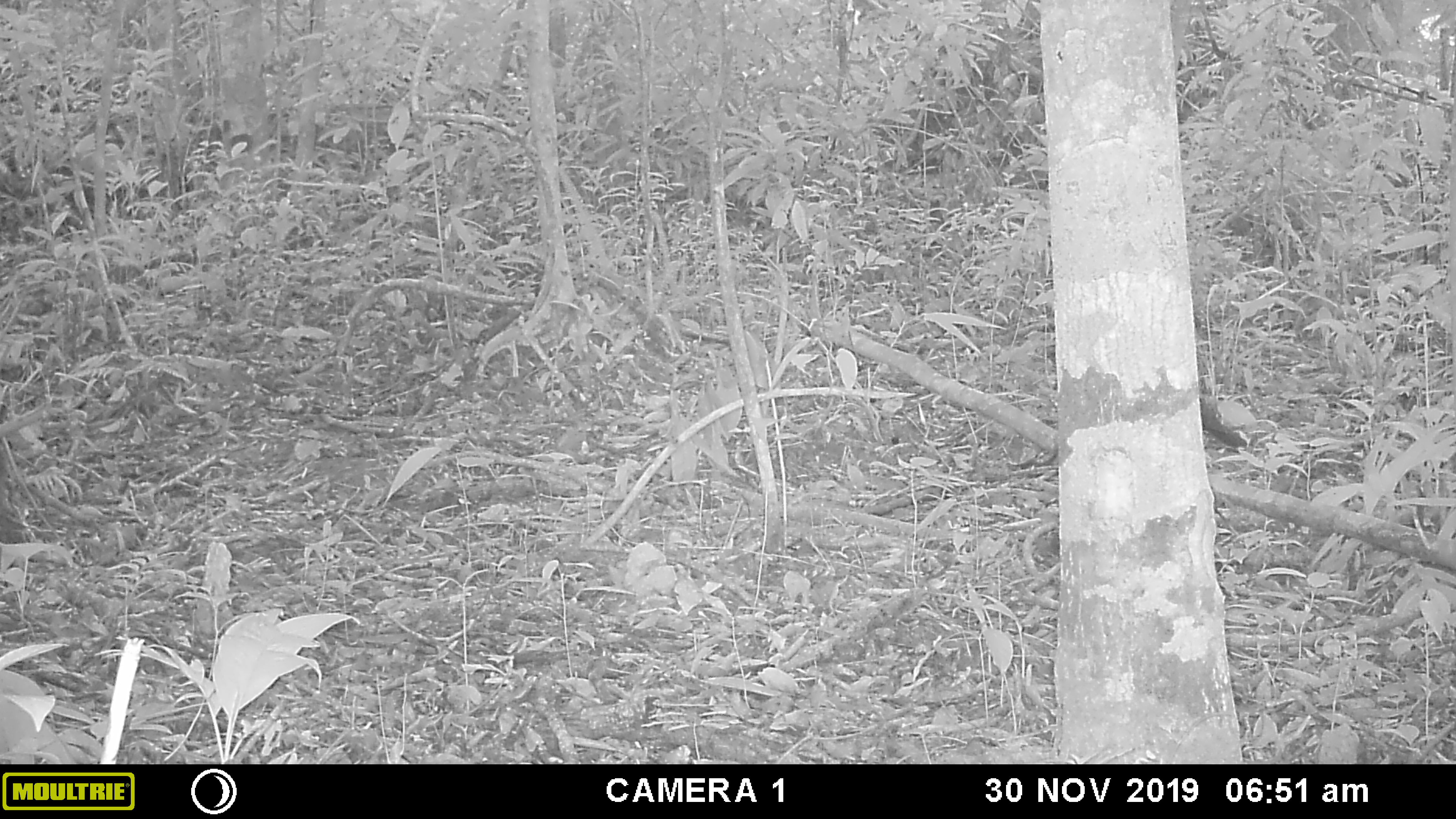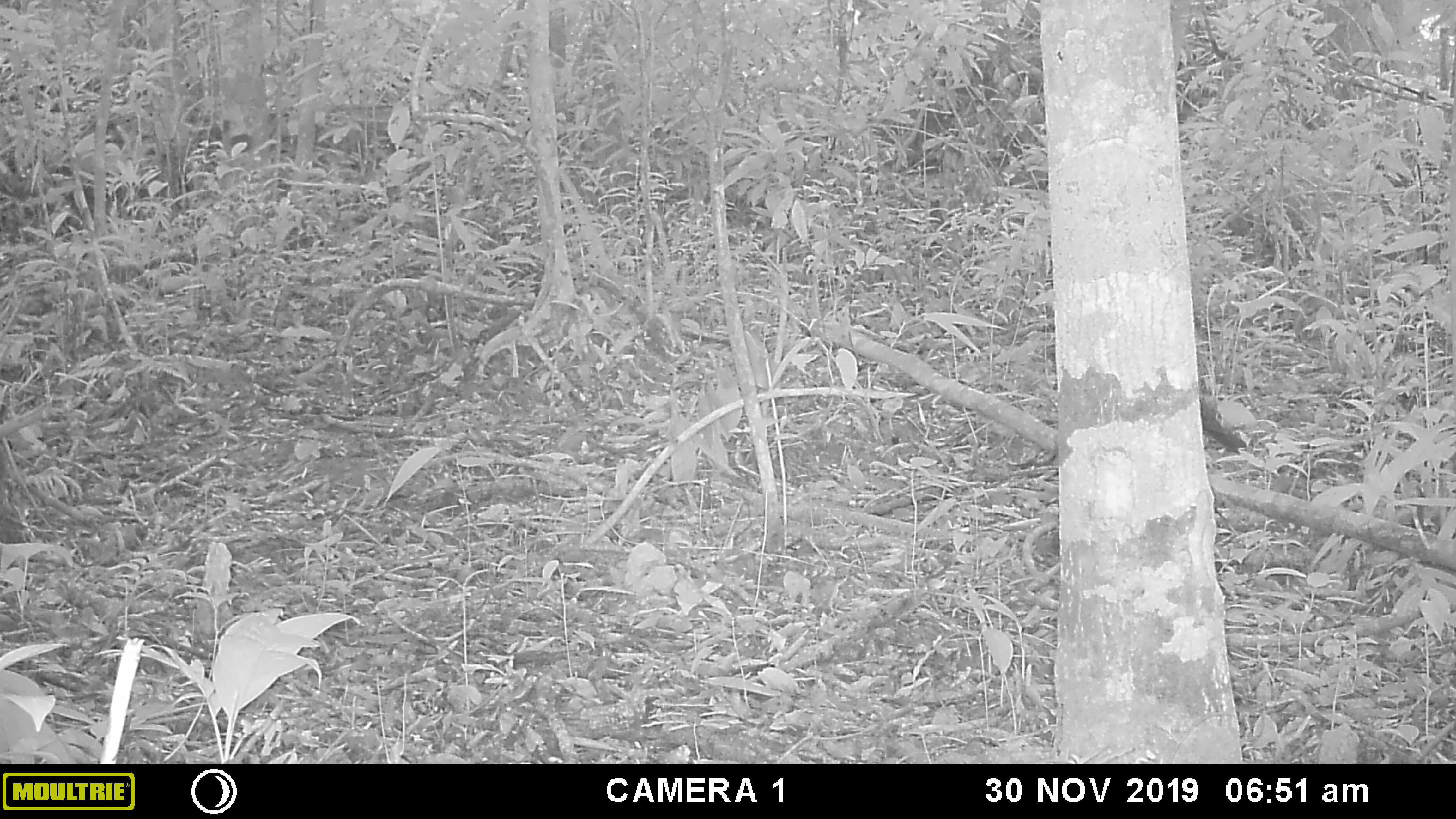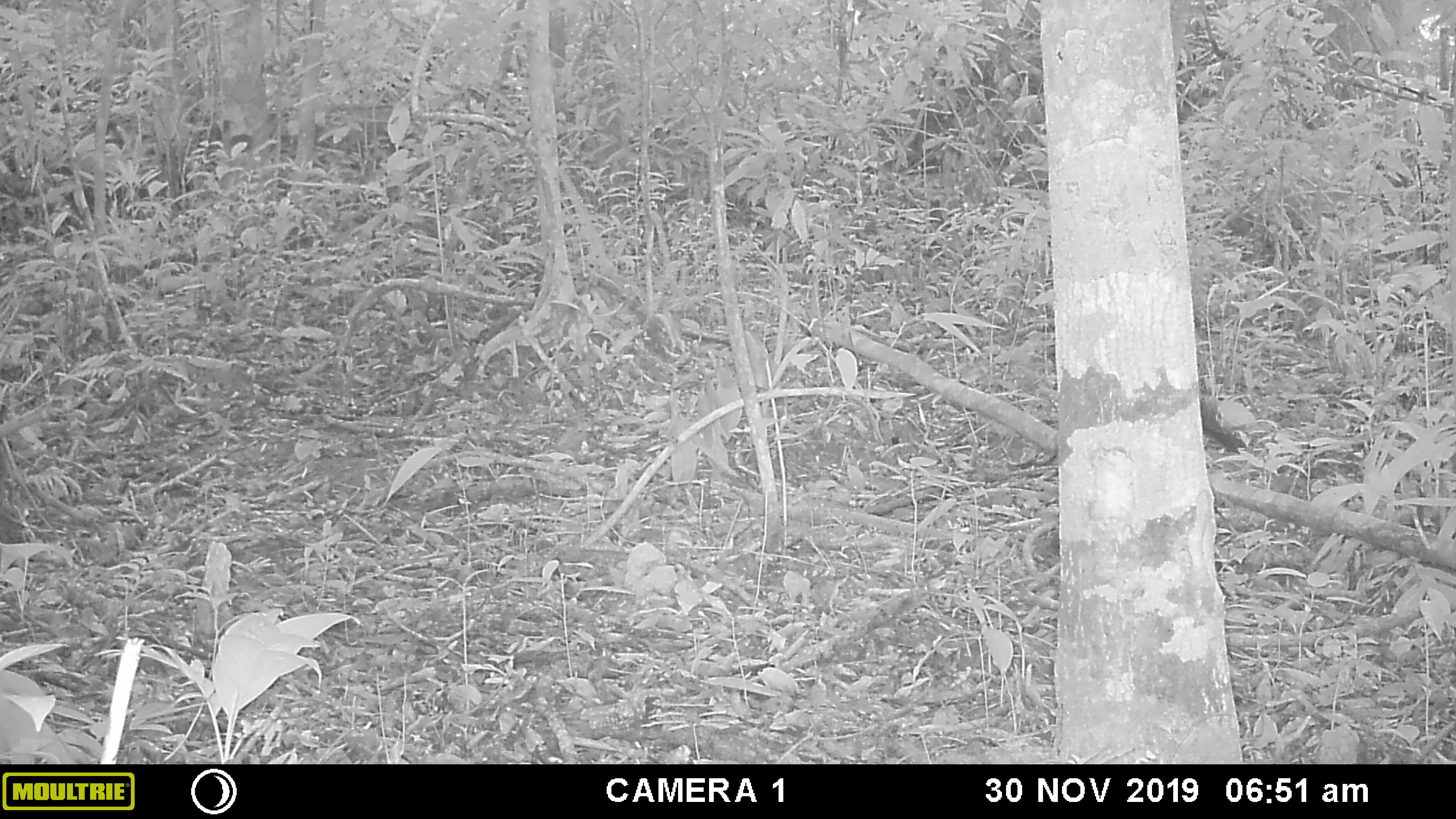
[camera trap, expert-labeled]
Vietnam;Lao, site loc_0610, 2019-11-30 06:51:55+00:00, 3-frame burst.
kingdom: Animalia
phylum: Chordata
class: Aves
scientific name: Aves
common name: bird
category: unidentified bird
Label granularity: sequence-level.